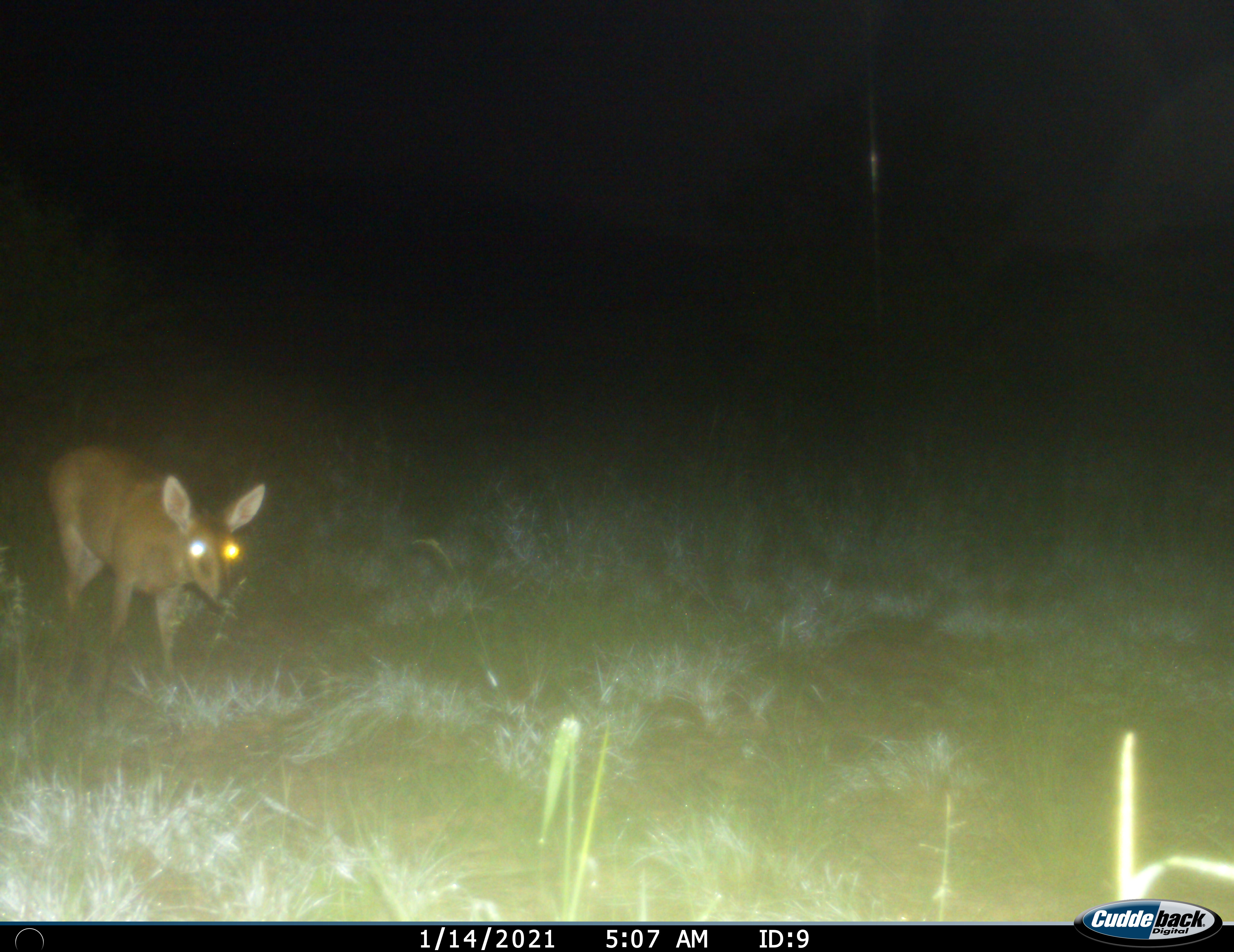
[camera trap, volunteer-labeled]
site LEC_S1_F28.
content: unidentified animal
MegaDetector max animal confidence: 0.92